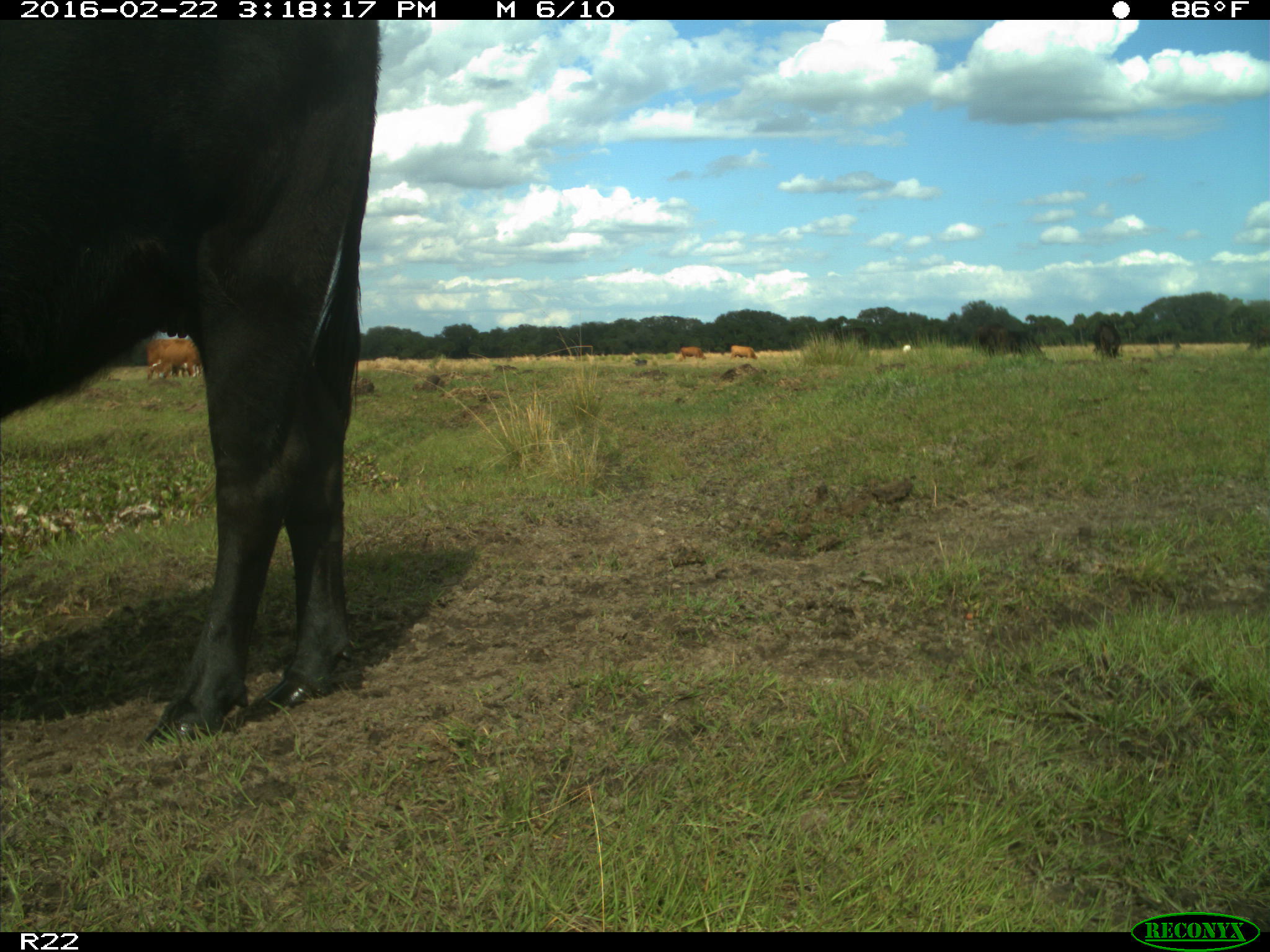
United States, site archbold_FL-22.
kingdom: Animalia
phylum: Chordata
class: Mammalia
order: Artiodactyla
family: Bovidae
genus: Bos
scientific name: Bos taurus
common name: domestic cow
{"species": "Bos taurus (domestic cow)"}